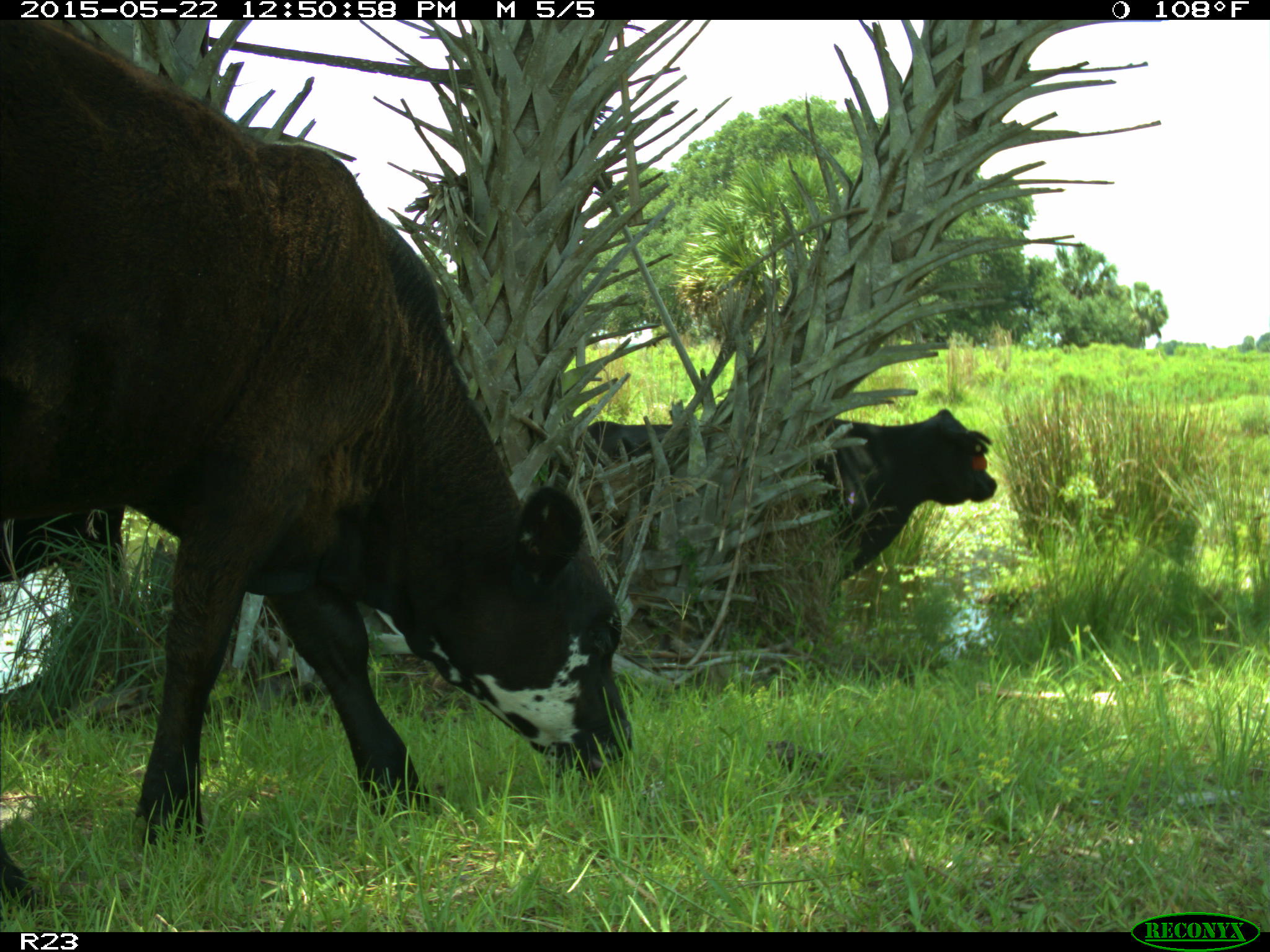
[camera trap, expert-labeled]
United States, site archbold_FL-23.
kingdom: Animalia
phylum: Chordata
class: Mammalia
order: Artiodactyla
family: Bovidae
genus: Bos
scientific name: Bos taurus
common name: domestic cow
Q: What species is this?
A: Bos taurus (domestic cow).